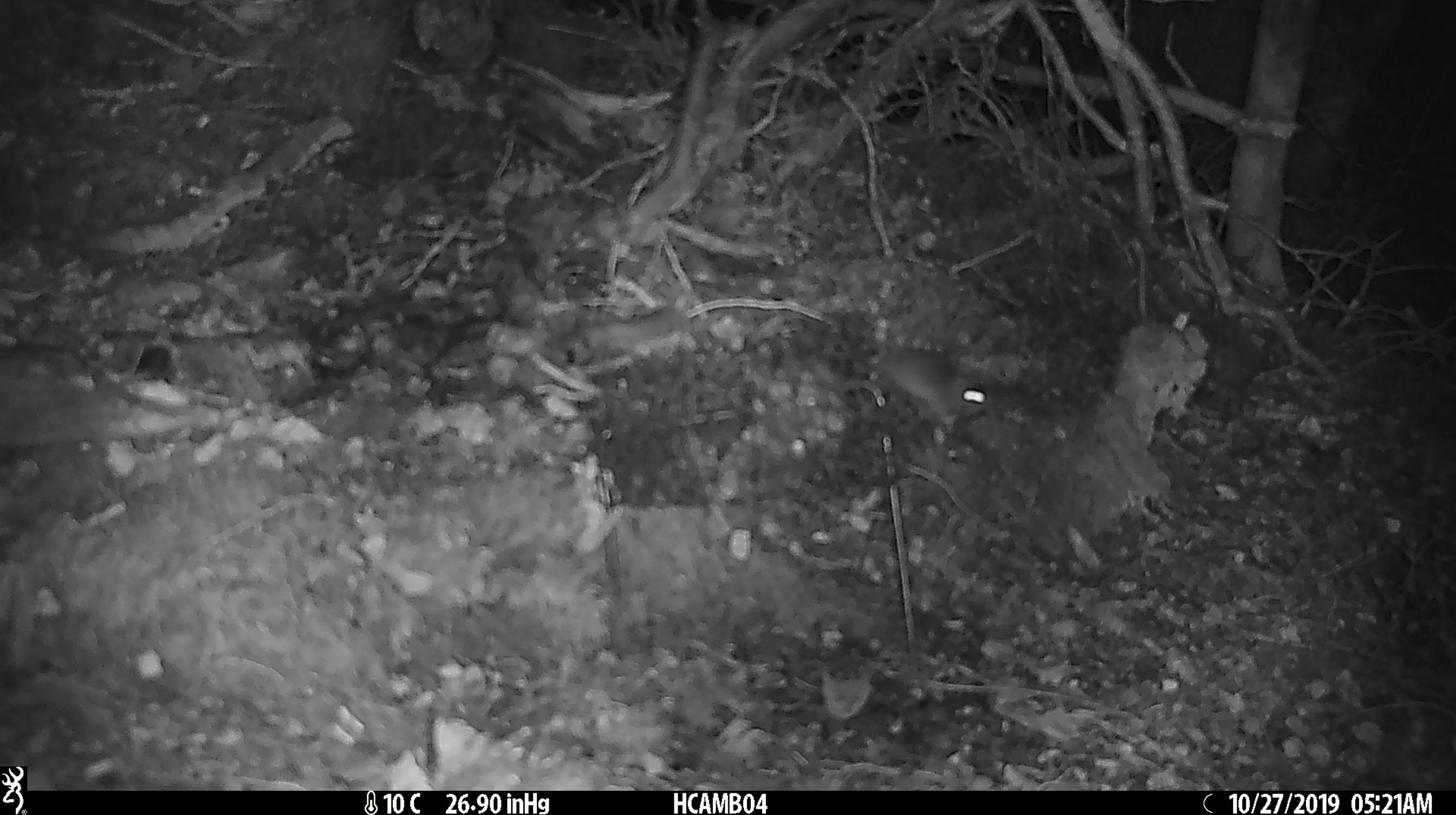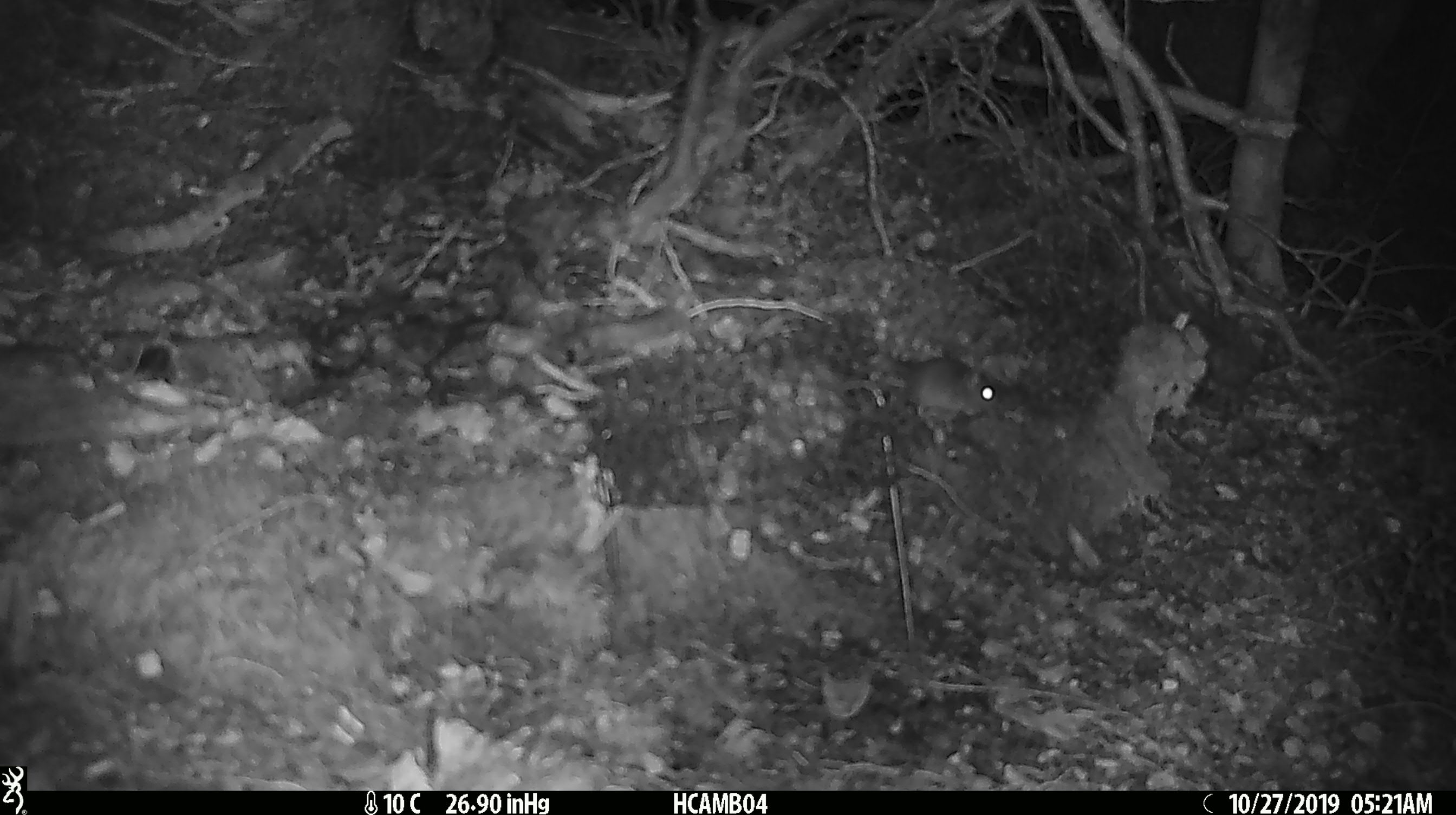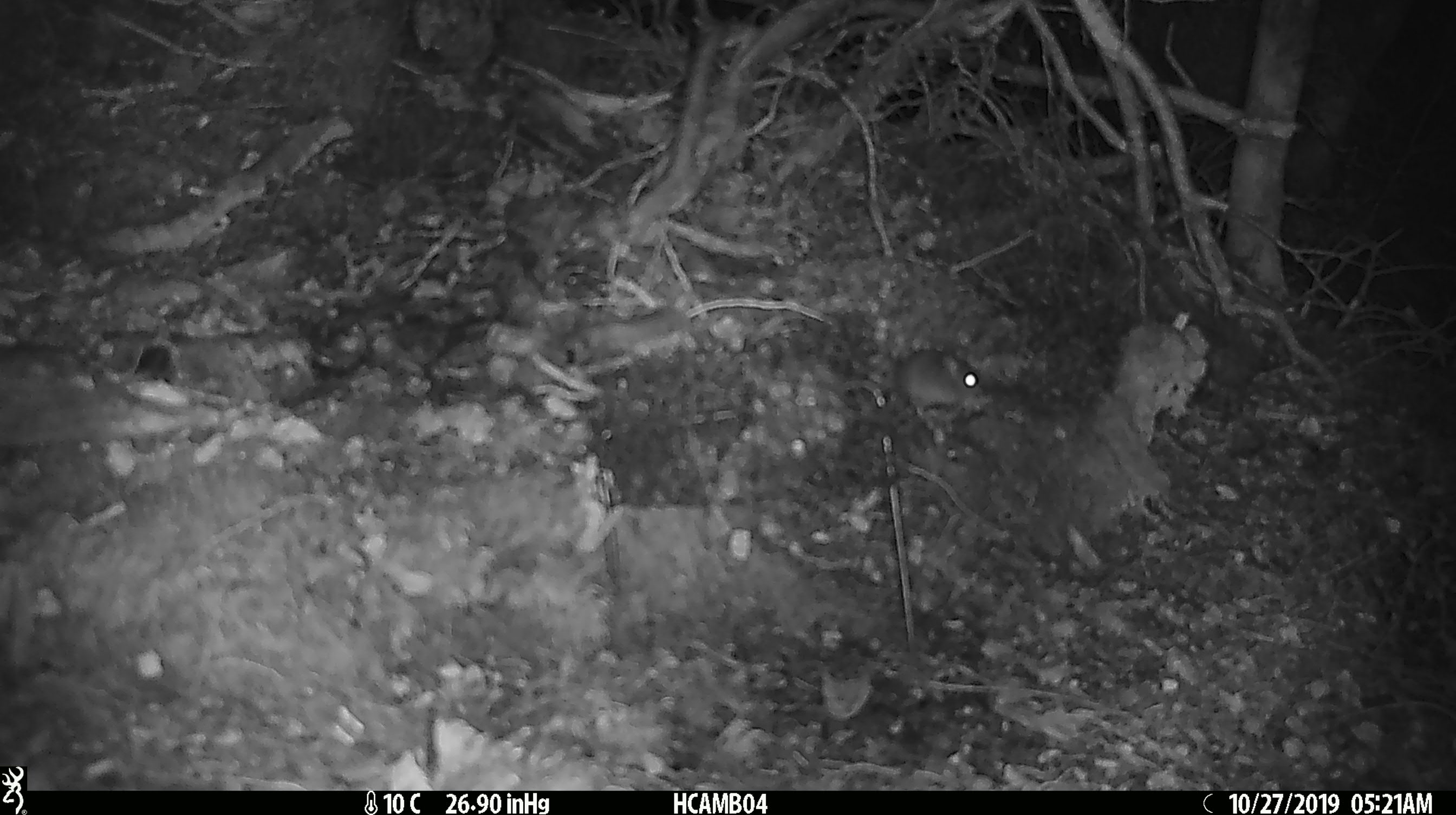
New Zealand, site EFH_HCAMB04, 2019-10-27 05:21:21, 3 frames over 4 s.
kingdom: Animalia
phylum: Chordata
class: Mammalia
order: Rodentia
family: Muridae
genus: Mus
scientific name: Mus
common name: mouse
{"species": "mouse (Mus)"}